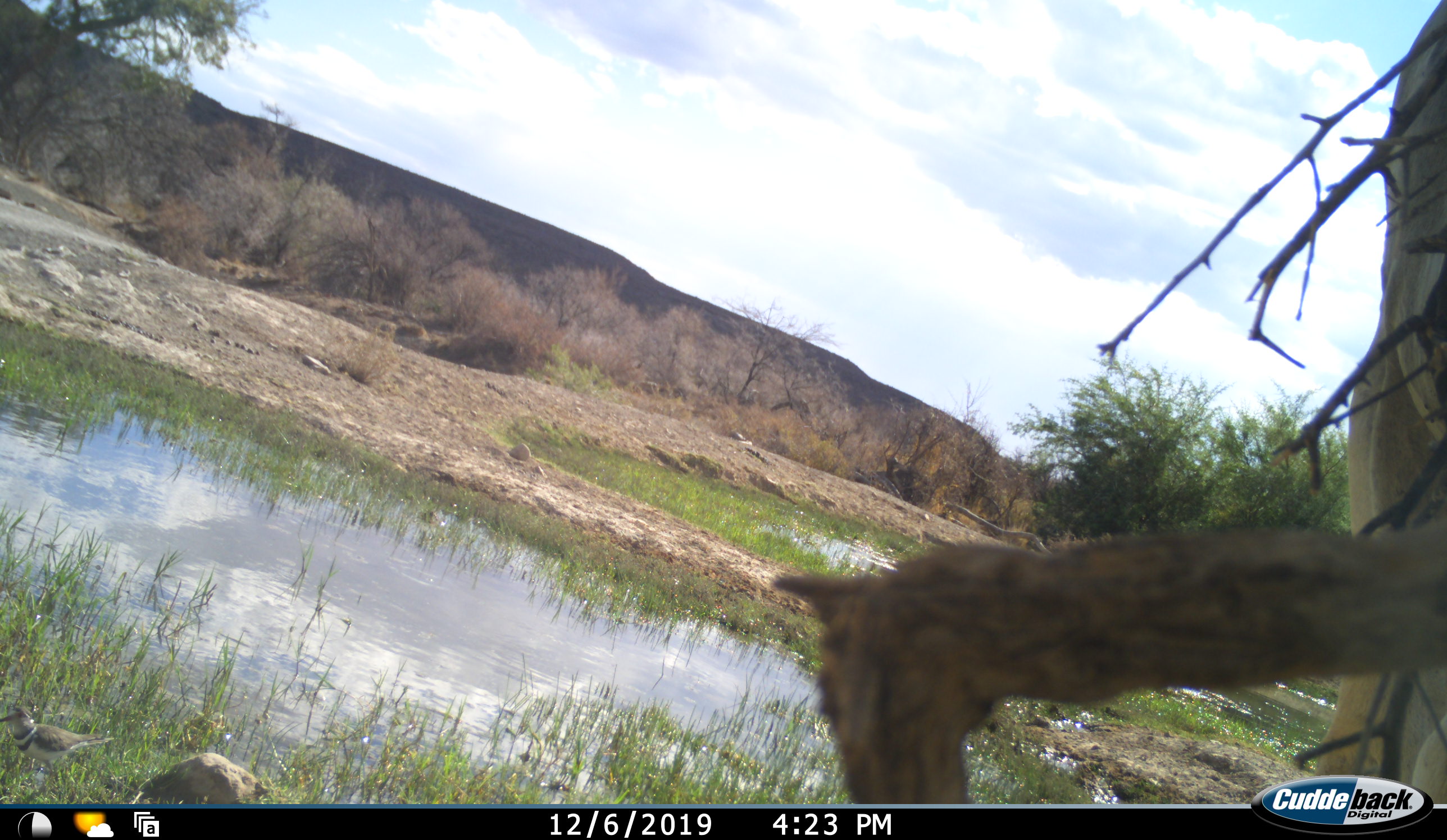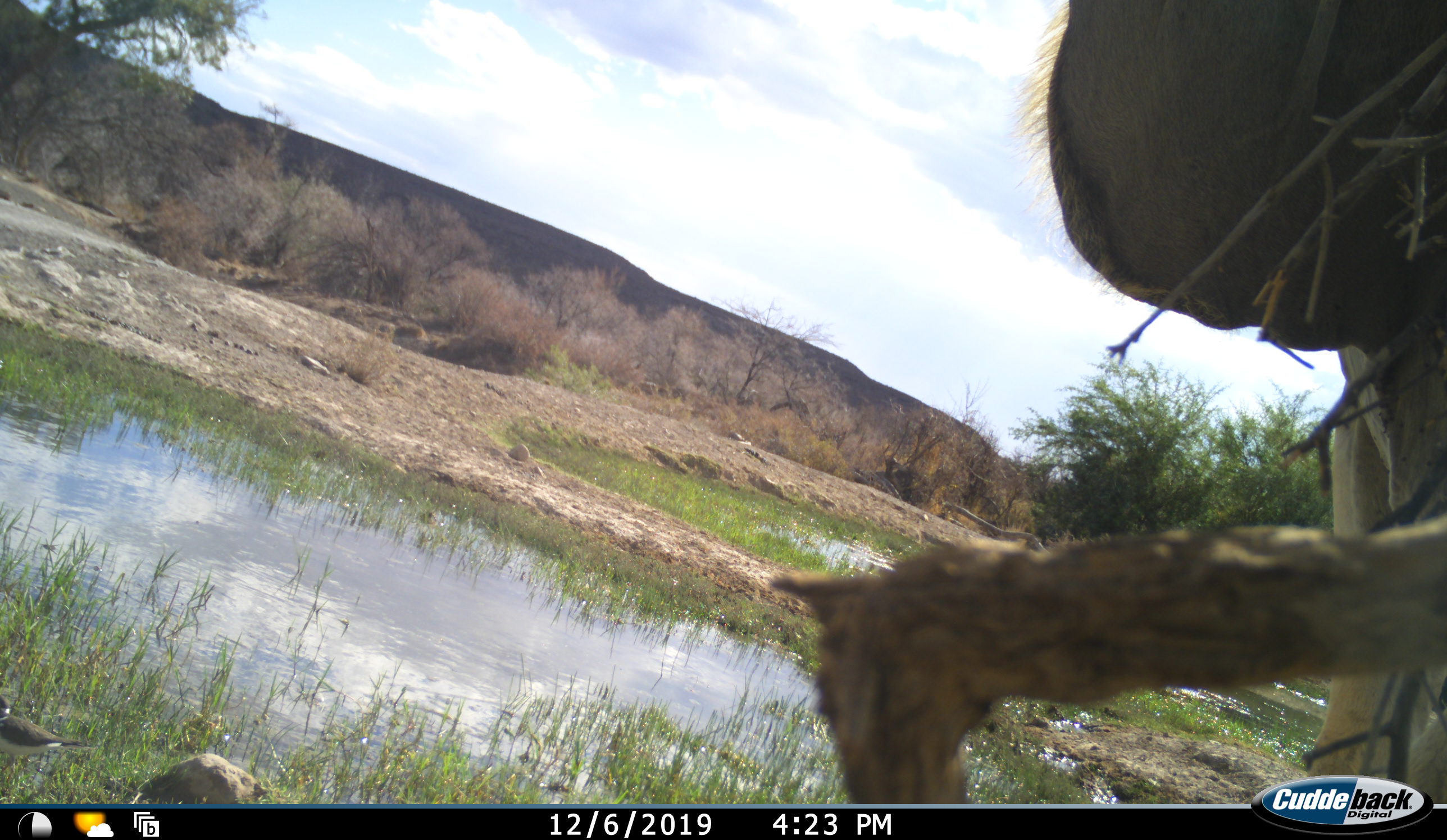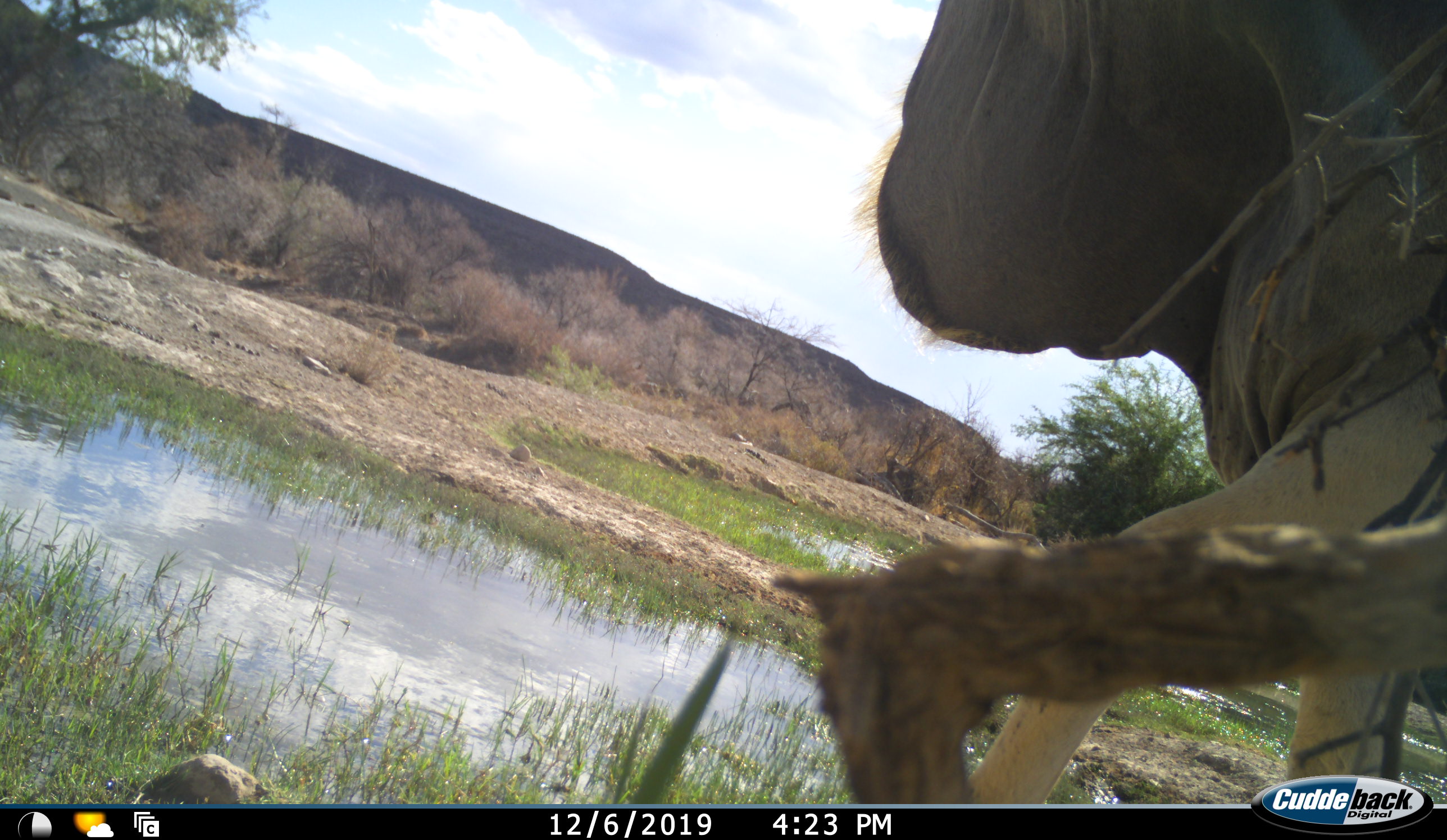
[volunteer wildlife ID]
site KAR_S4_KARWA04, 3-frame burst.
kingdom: Animalia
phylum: Chordata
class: Mammalia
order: Artiodactyla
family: Bovidae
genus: Tragelaphus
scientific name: Tragelaphus oryx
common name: eland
Eland (Tragelaphus oryx), count 1. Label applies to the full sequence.